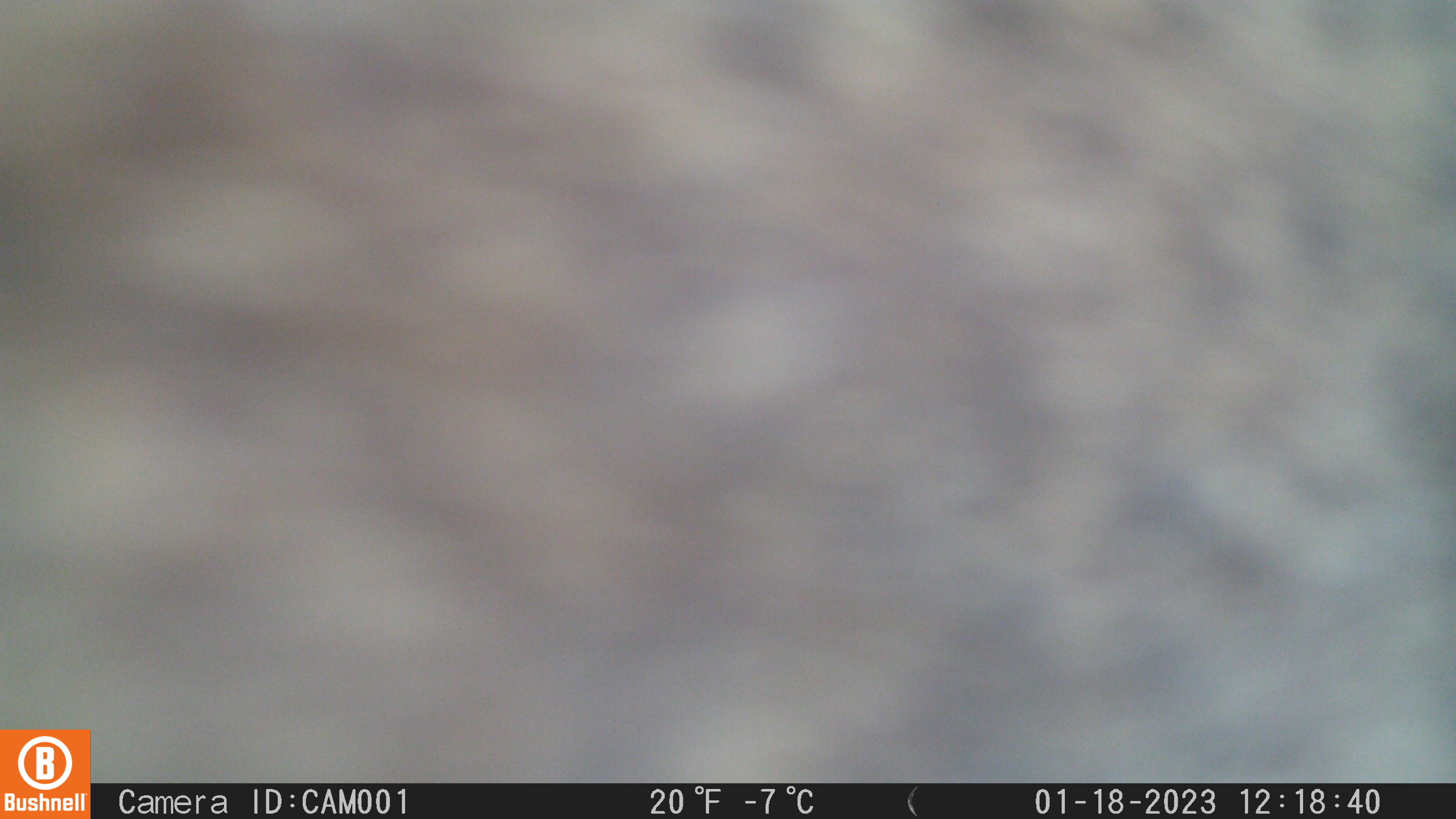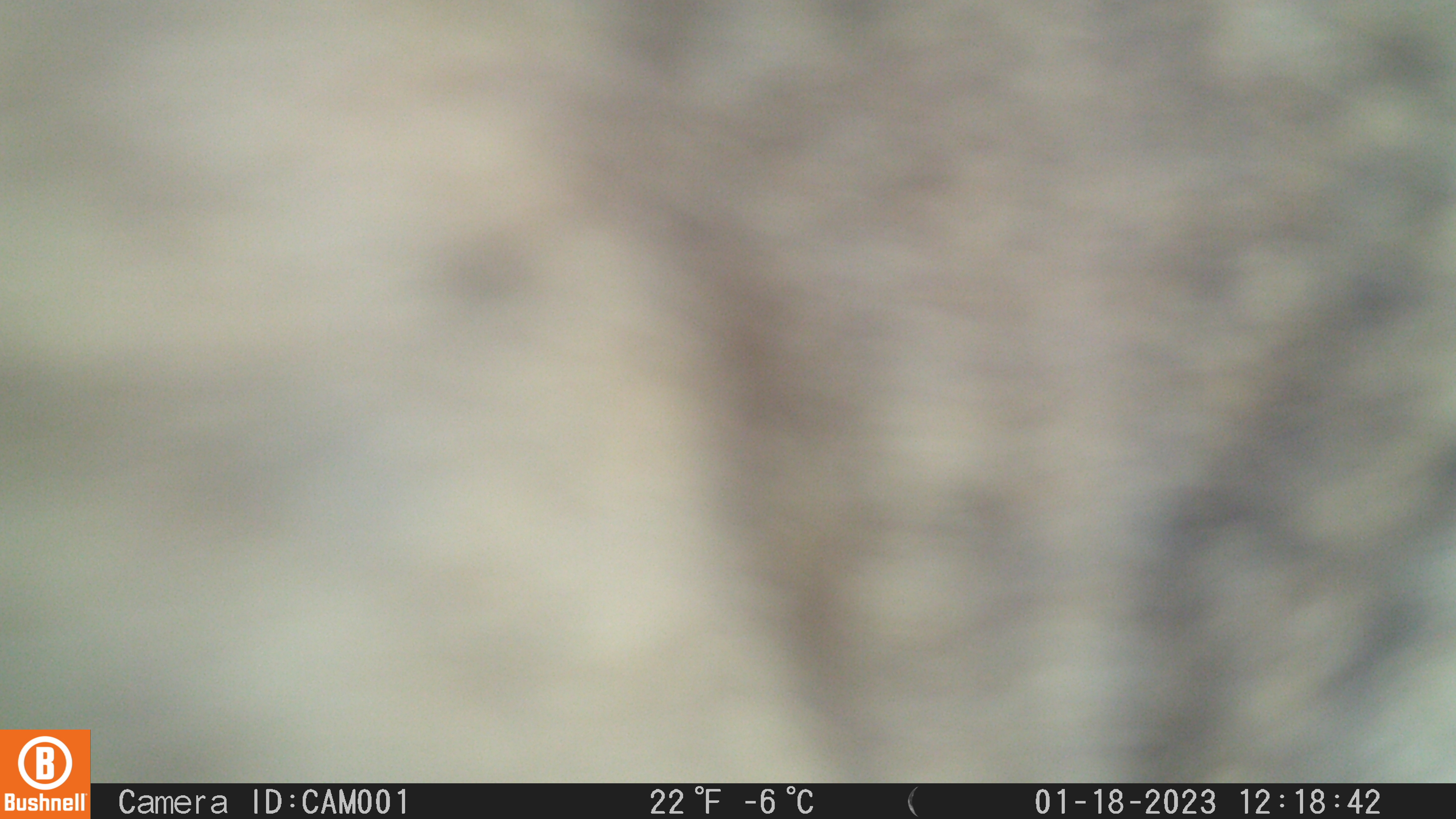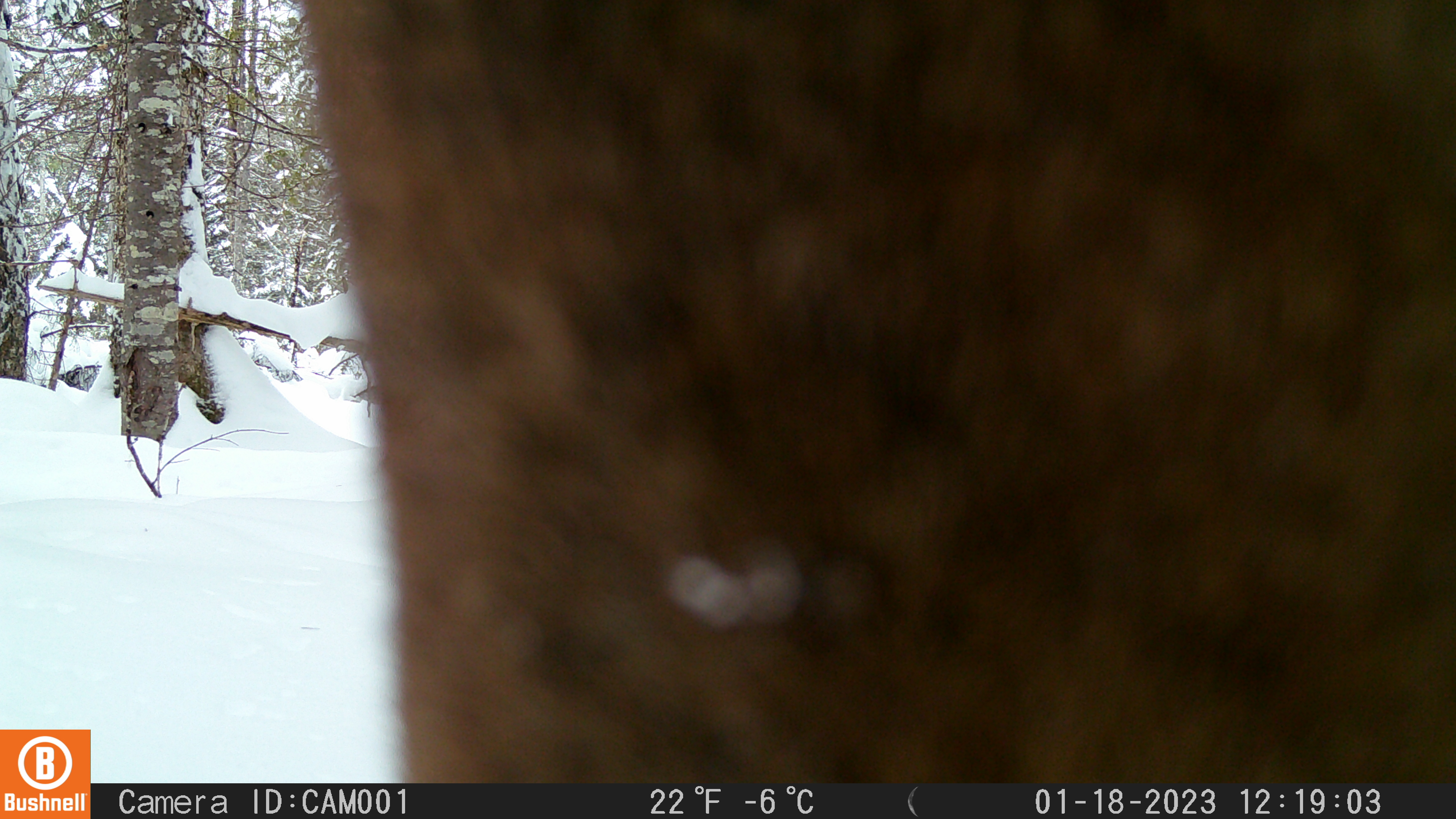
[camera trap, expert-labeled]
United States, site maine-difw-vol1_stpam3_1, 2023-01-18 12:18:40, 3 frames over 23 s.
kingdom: Animalia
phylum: Chordata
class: Mammalia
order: Artiodactyla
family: Cervidae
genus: Alces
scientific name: Alces alces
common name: moose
Moose (Alces alces).